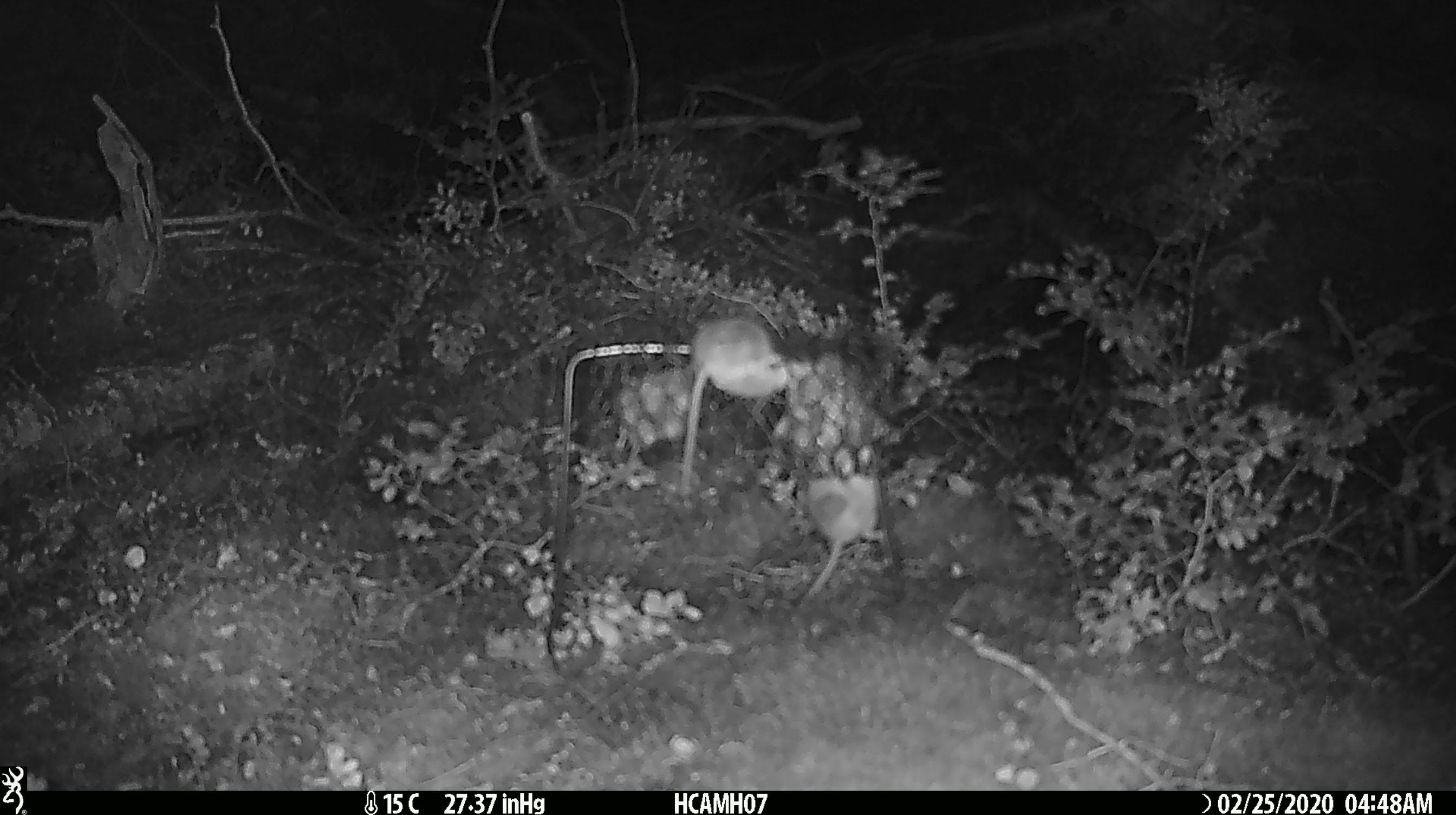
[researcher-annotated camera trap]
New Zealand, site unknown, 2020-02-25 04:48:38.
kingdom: Animalia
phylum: Chordata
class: Mammalia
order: Rodentia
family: Muridae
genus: Mus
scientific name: Mus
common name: mouse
Mouse (Mus).